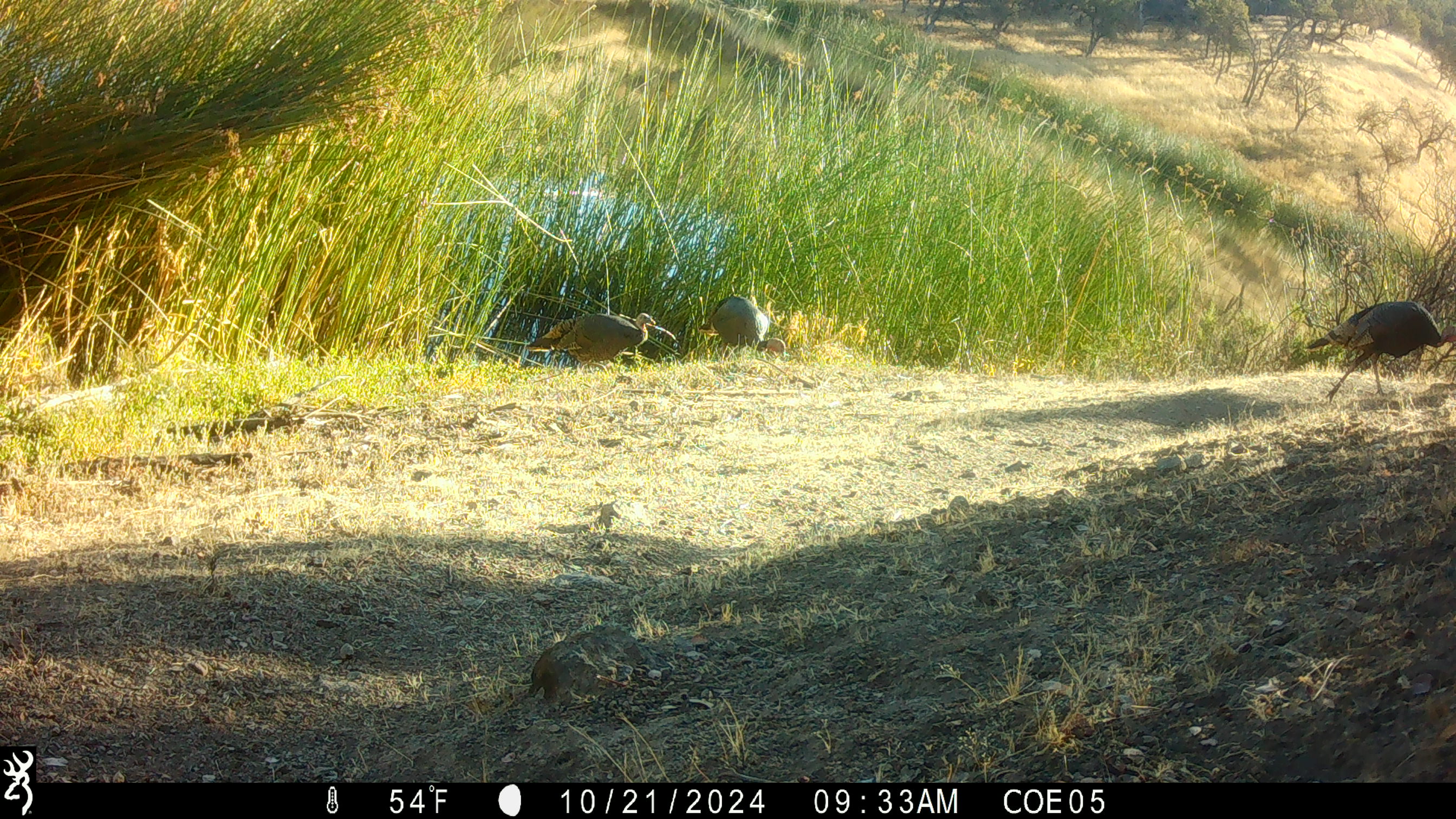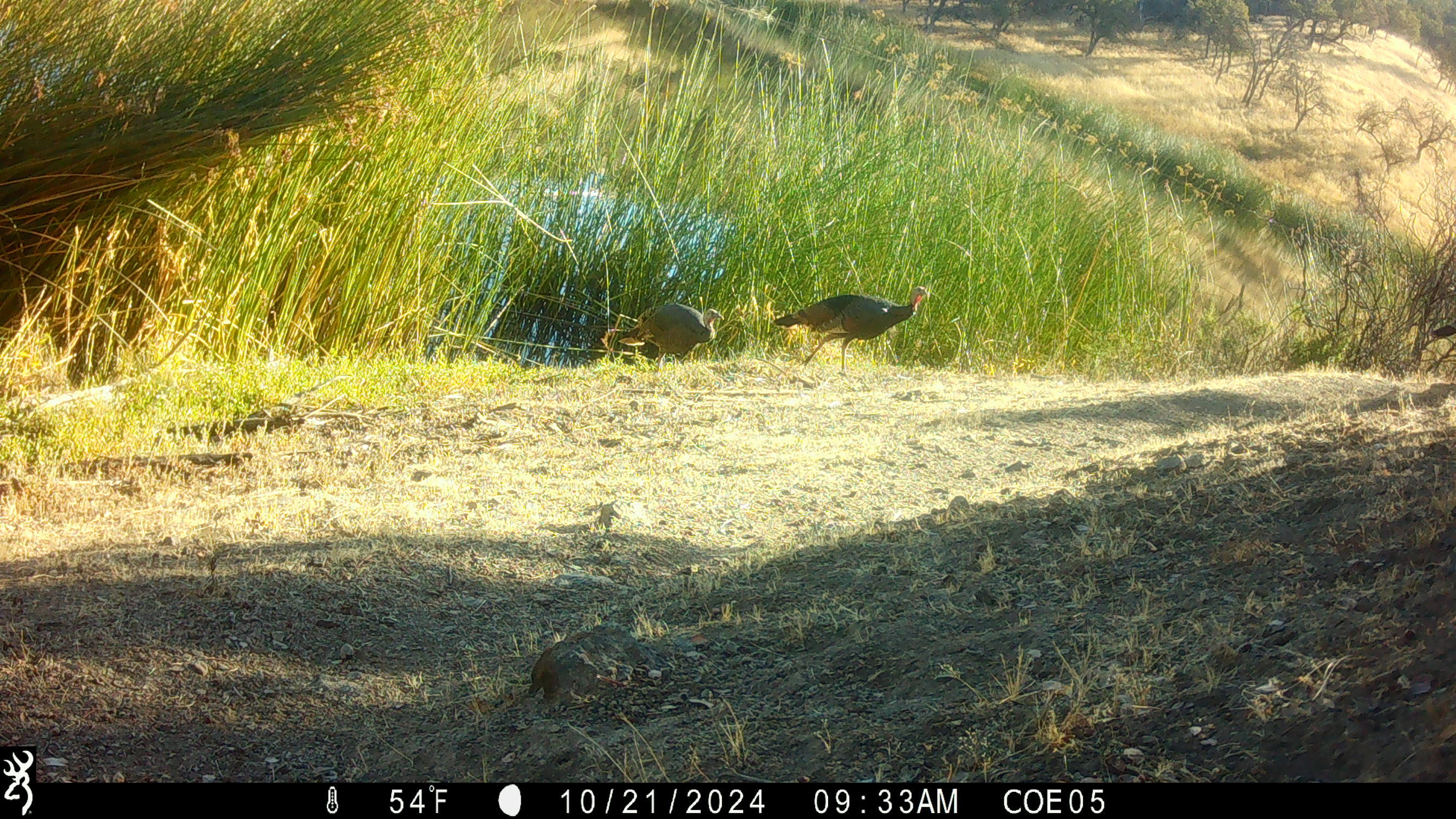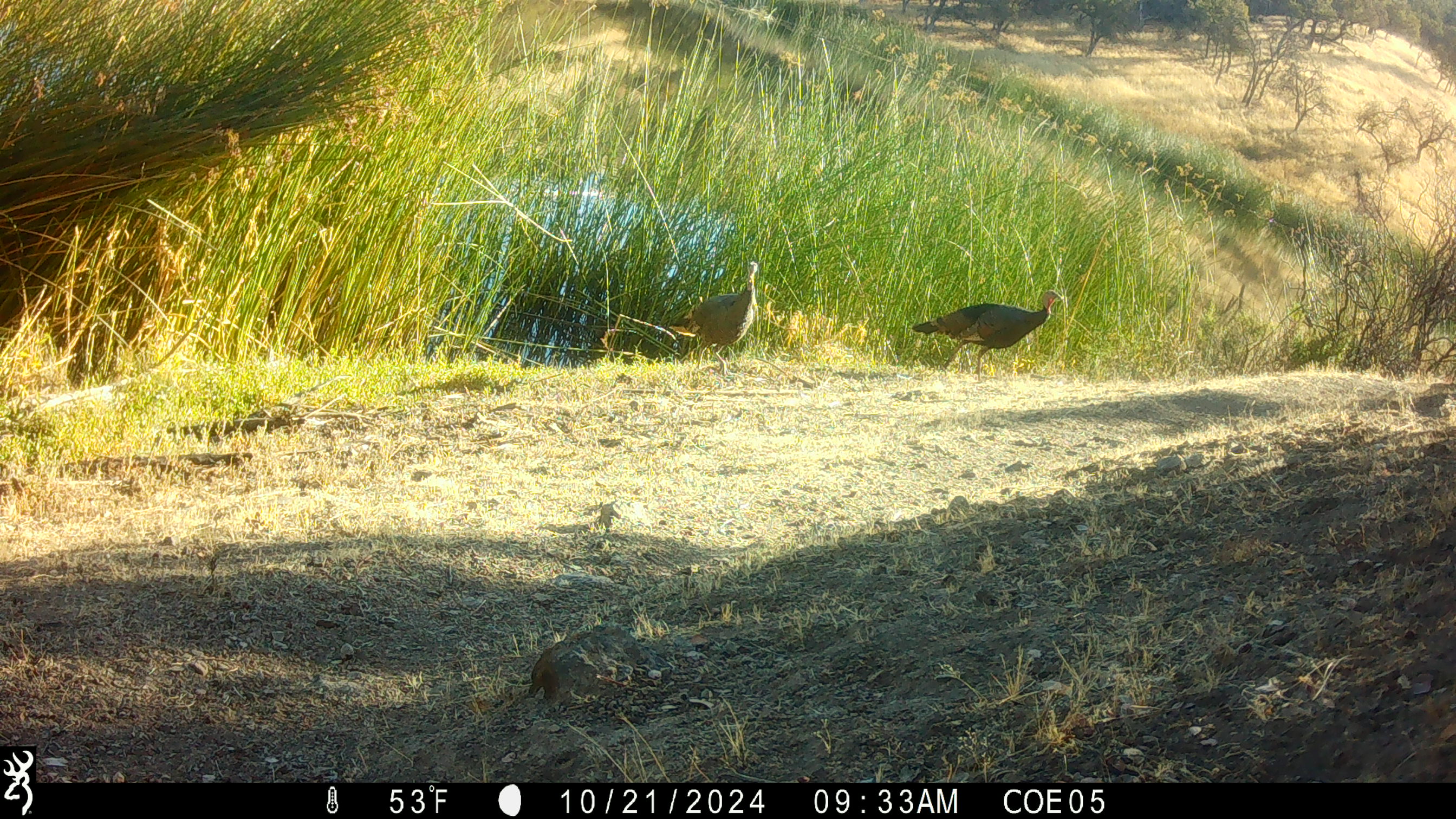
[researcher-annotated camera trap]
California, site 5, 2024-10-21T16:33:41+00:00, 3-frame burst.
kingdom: Animalia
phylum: Chordata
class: Aves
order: Galliformes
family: Phasianidae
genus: Meleagris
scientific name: Meleagris gallopavo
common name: turkey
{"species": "turkey (Meleagris gallopavo)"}